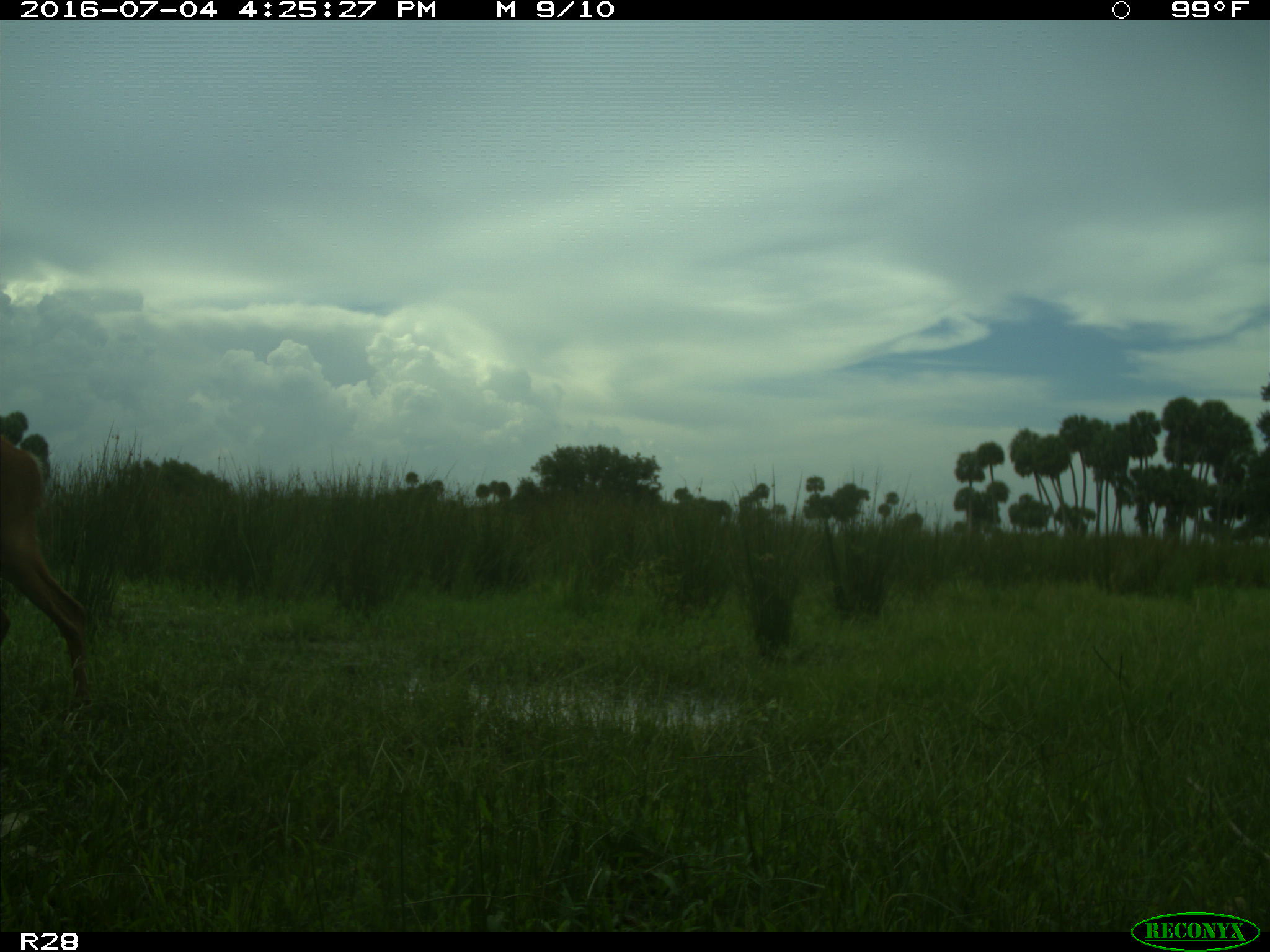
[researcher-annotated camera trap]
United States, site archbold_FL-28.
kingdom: Animalia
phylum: Chordata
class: Mammalia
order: Artiodactyla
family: Cervidae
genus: Odocoileus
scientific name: Odocoileus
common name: deer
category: unidentified deer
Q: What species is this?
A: Unidentified deer (deer) (Odocoileus).